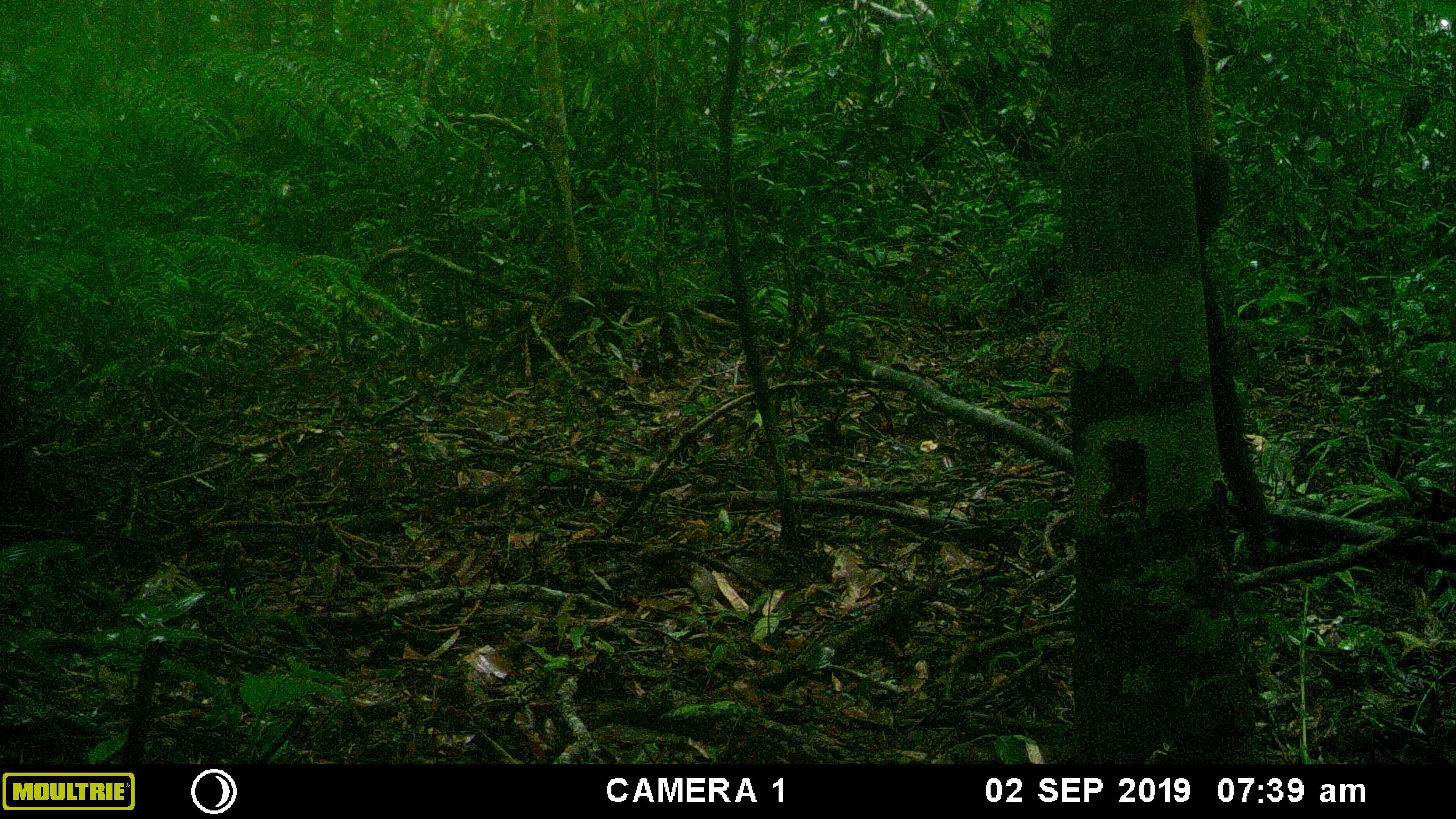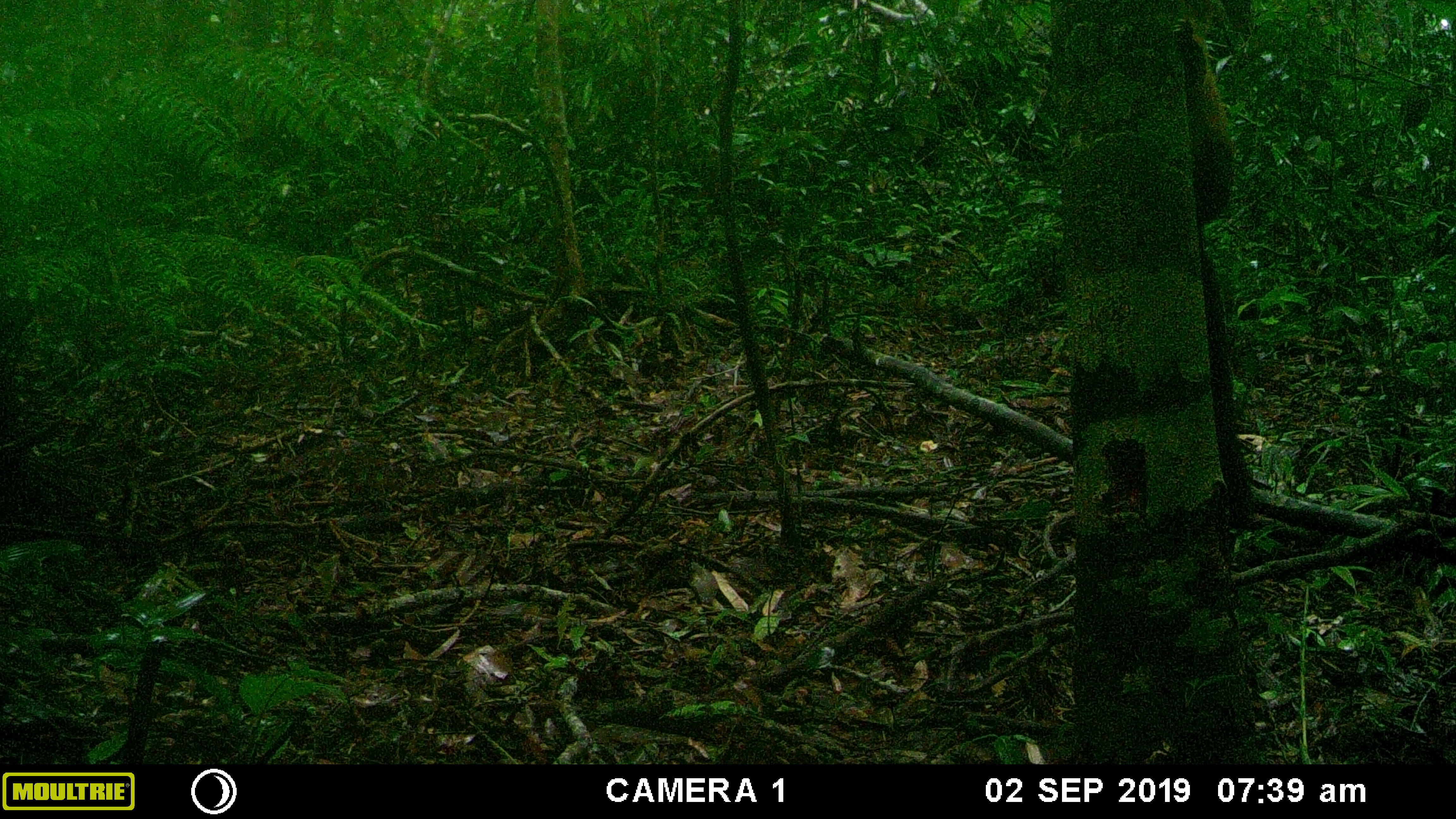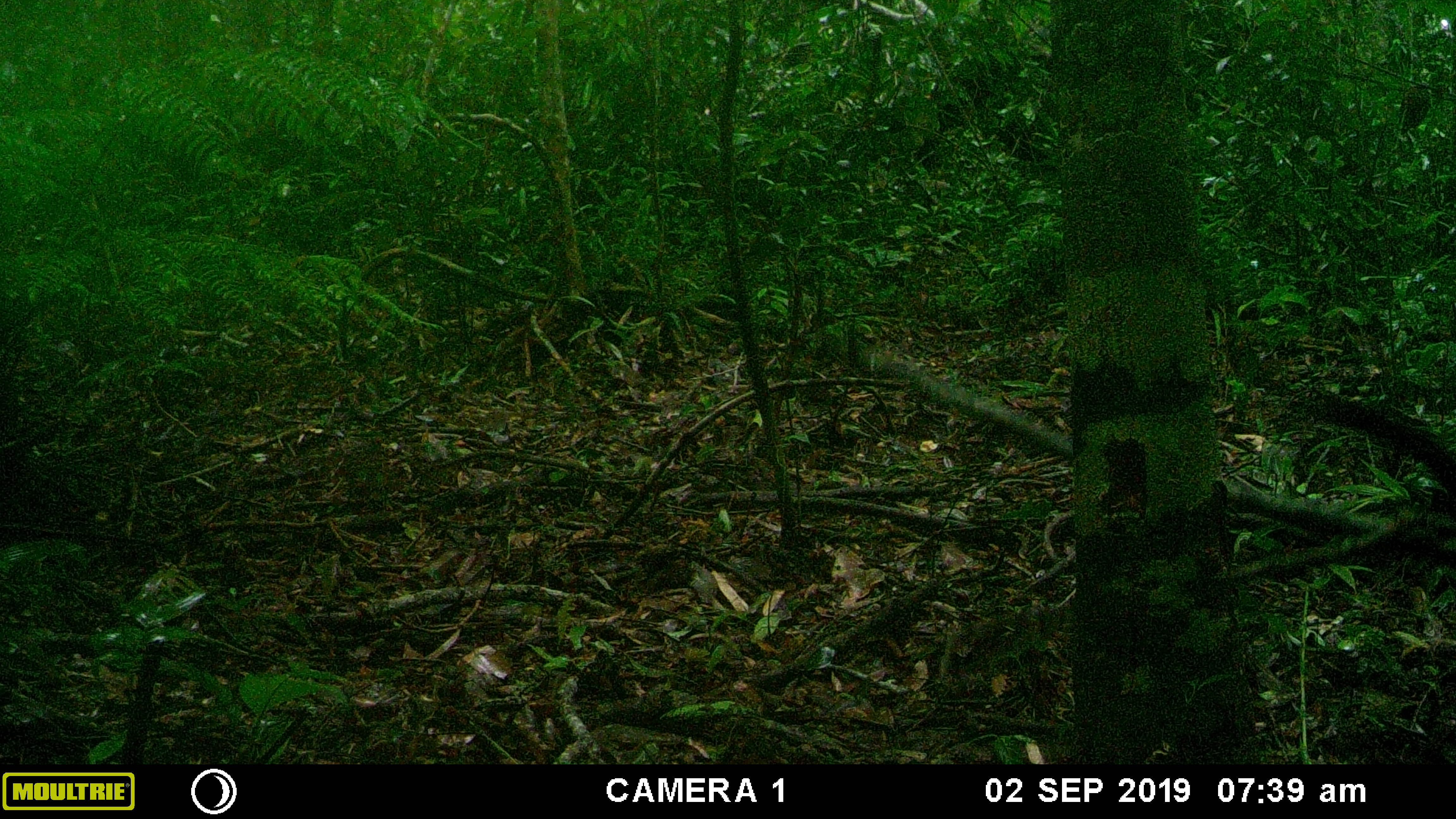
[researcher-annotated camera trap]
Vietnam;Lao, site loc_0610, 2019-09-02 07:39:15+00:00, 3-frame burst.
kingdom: Animalia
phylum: Chordata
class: Mammalia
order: Carnivora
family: Mustelidae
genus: Martes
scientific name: Martes flavigula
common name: yellow-throated marten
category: yellow throated marten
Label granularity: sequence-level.